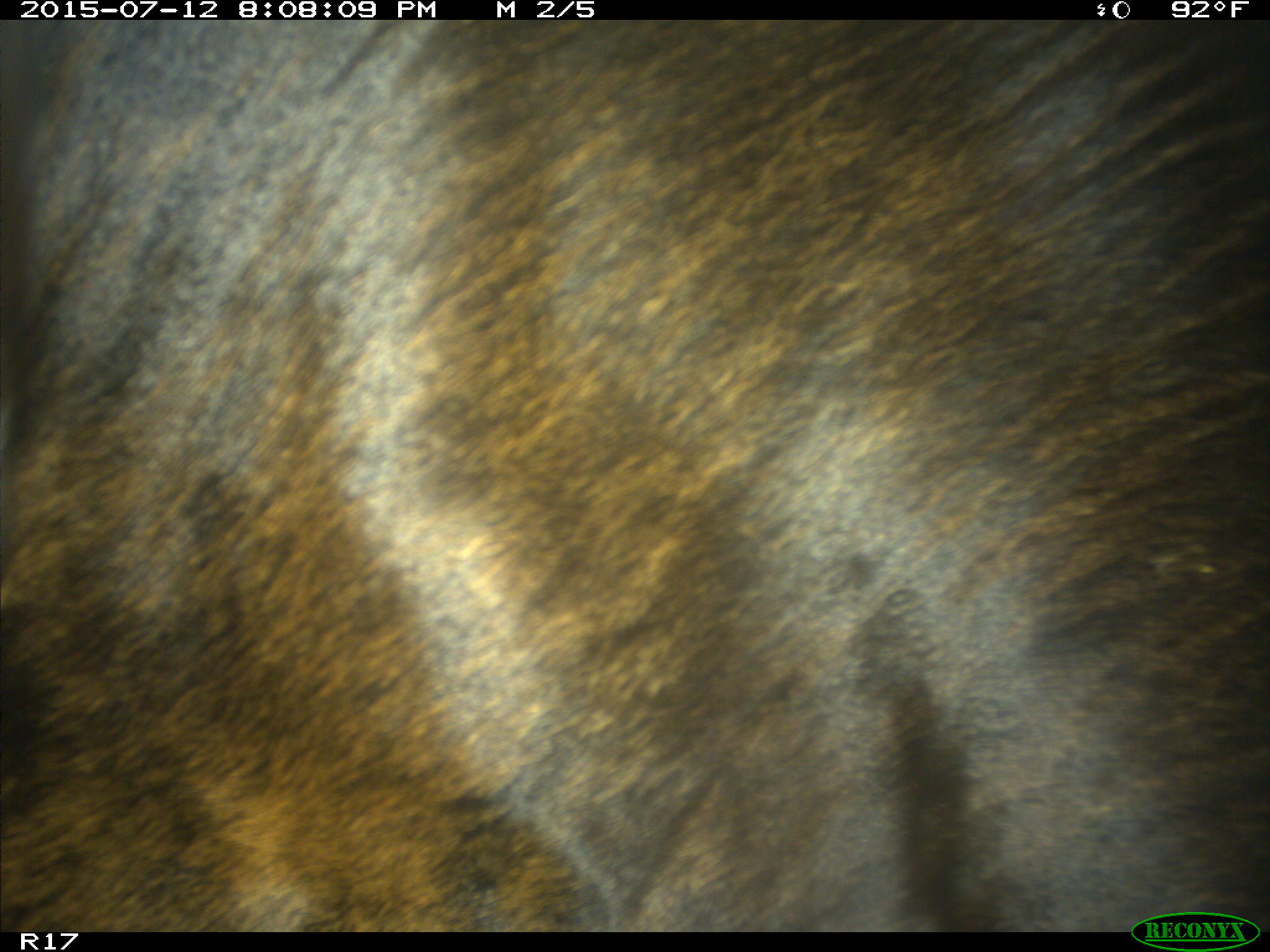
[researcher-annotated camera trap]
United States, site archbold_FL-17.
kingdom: Animalia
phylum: Chordata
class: Mammalia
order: Artiodactyla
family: Bovidae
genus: Bos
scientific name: Bos taurus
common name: domestic cow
Bos taurus (domestic cow).